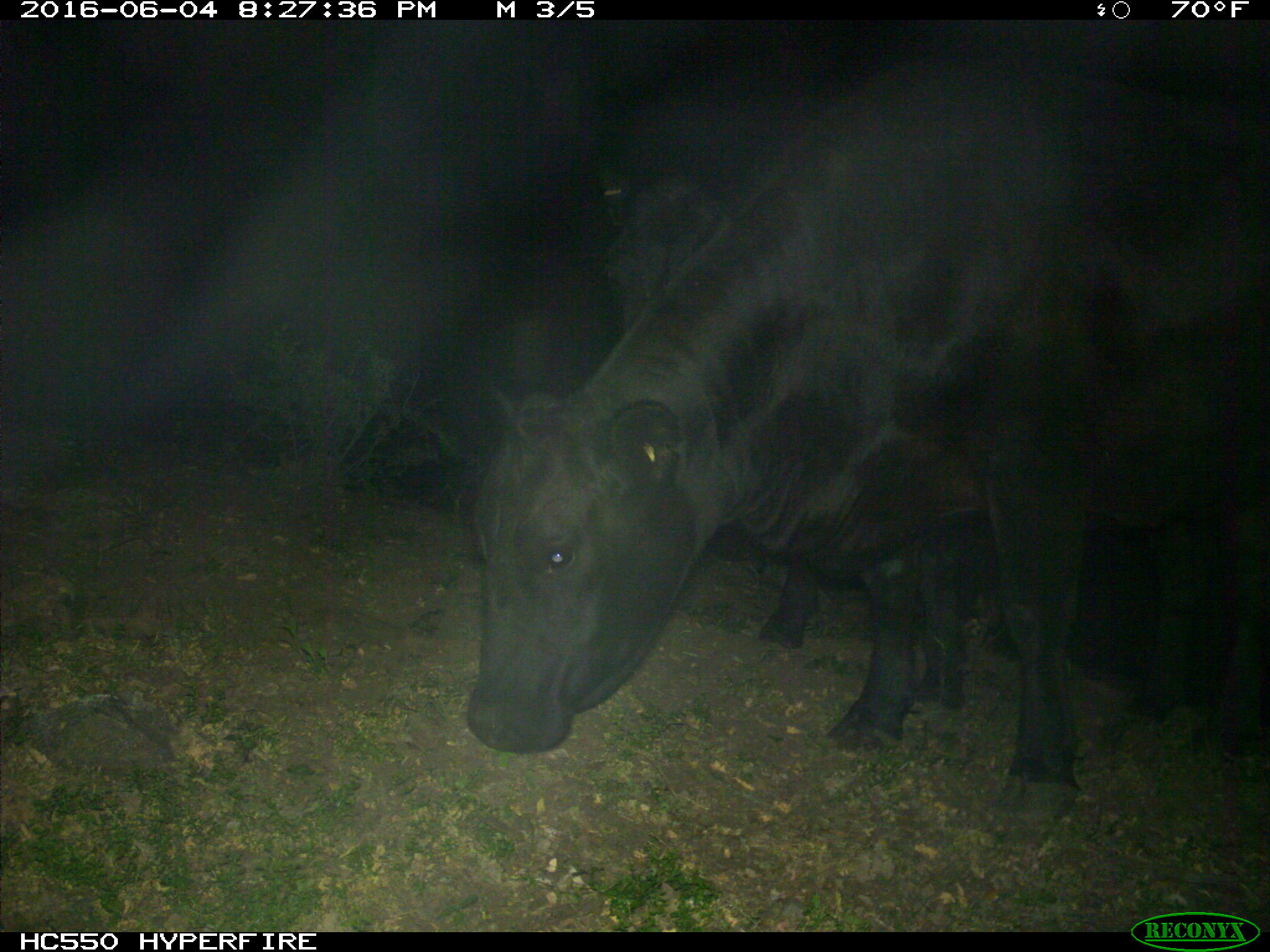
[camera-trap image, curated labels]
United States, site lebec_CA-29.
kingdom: Animalia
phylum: Chordata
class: Mammalia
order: Artiodactyla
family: Bovidae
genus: Bos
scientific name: Bos taurus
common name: domestic cow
Bos taurus (domestic cow).